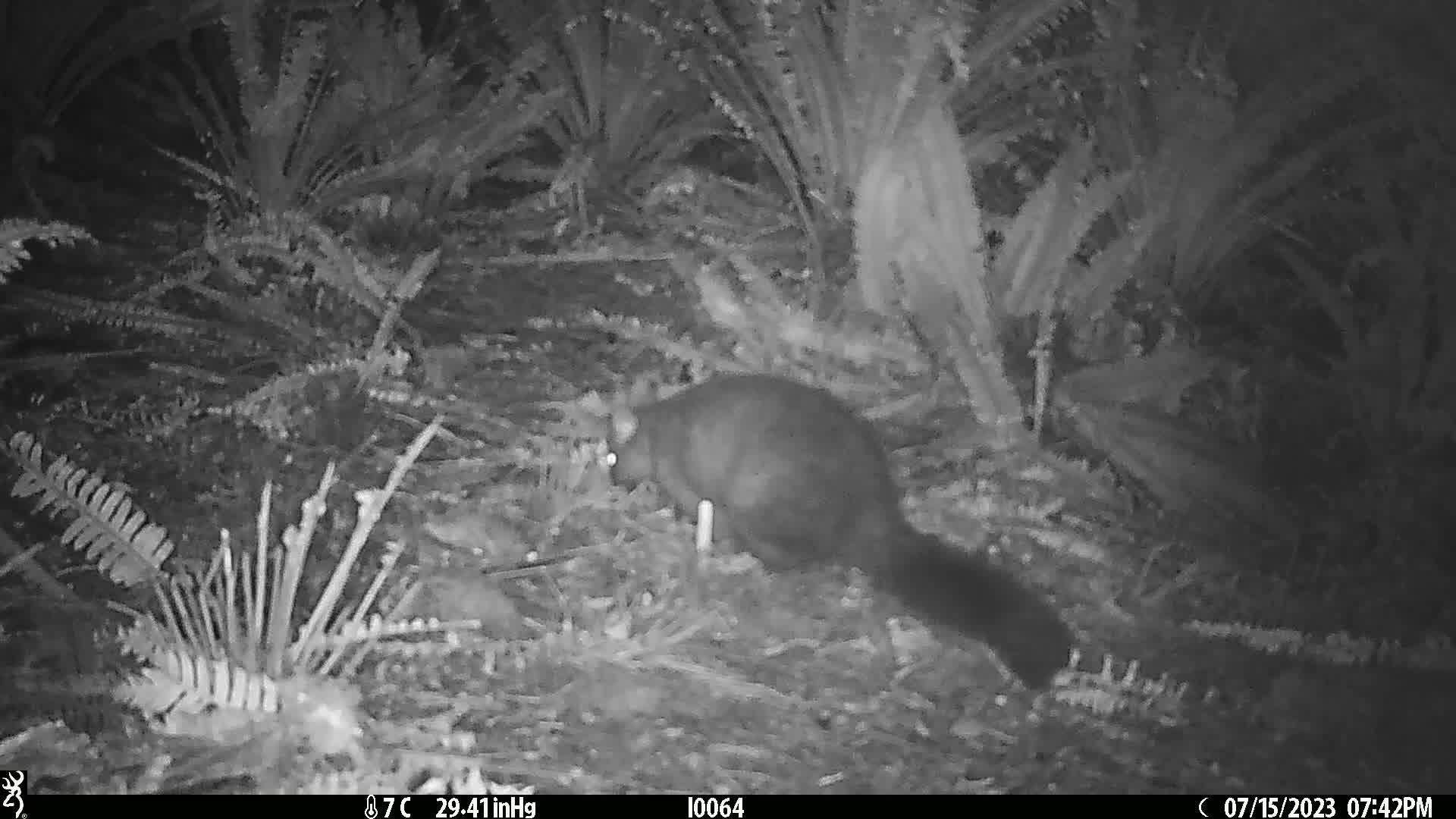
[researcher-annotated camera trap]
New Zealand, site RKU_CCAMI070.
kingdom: Animalia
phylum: Chordata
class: Mammalia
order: Diprotodontia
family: Phalangeridae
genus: Trichosurus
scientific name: Trichosurus vulpecula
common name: common brushtail possum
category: possum